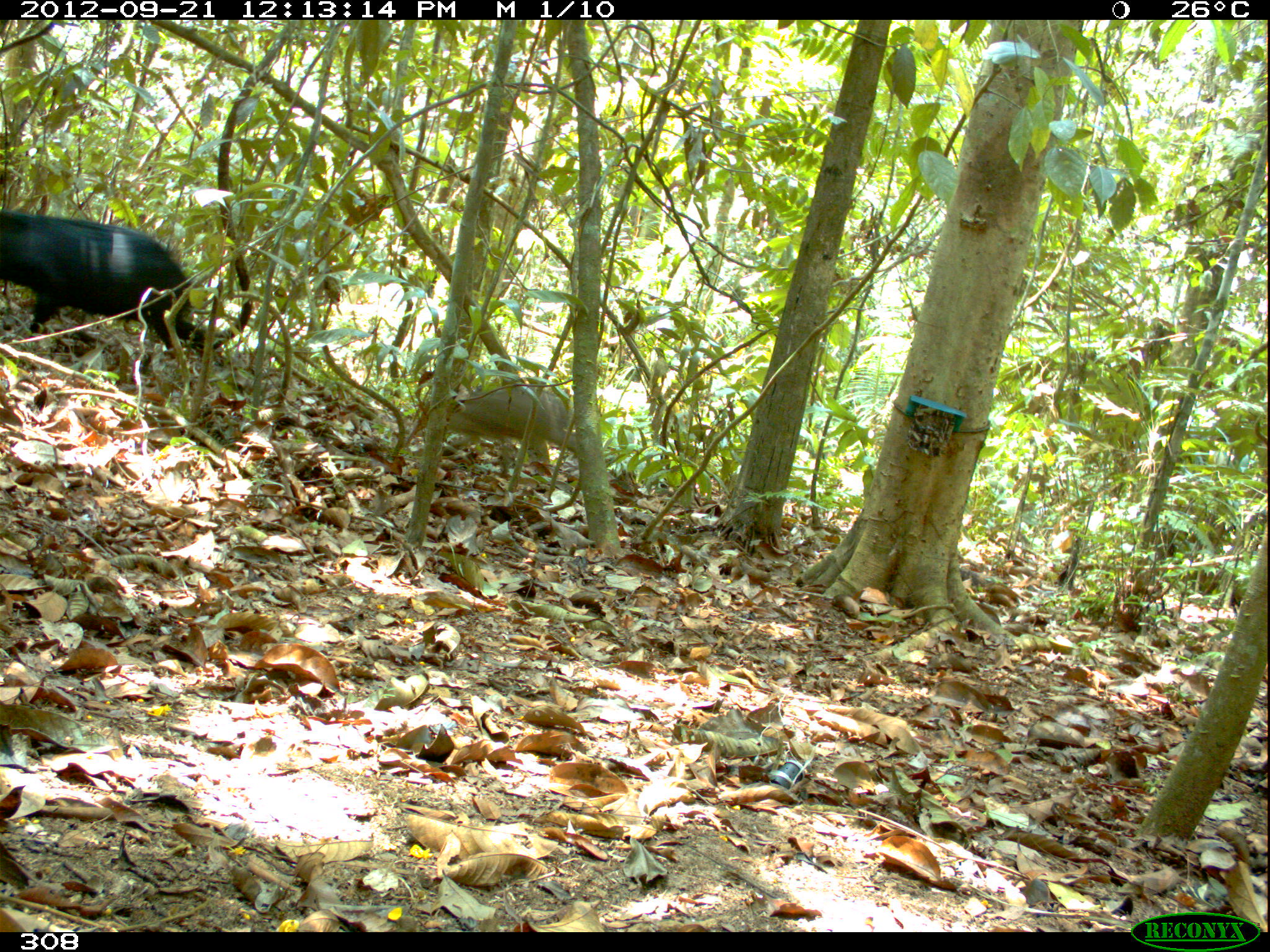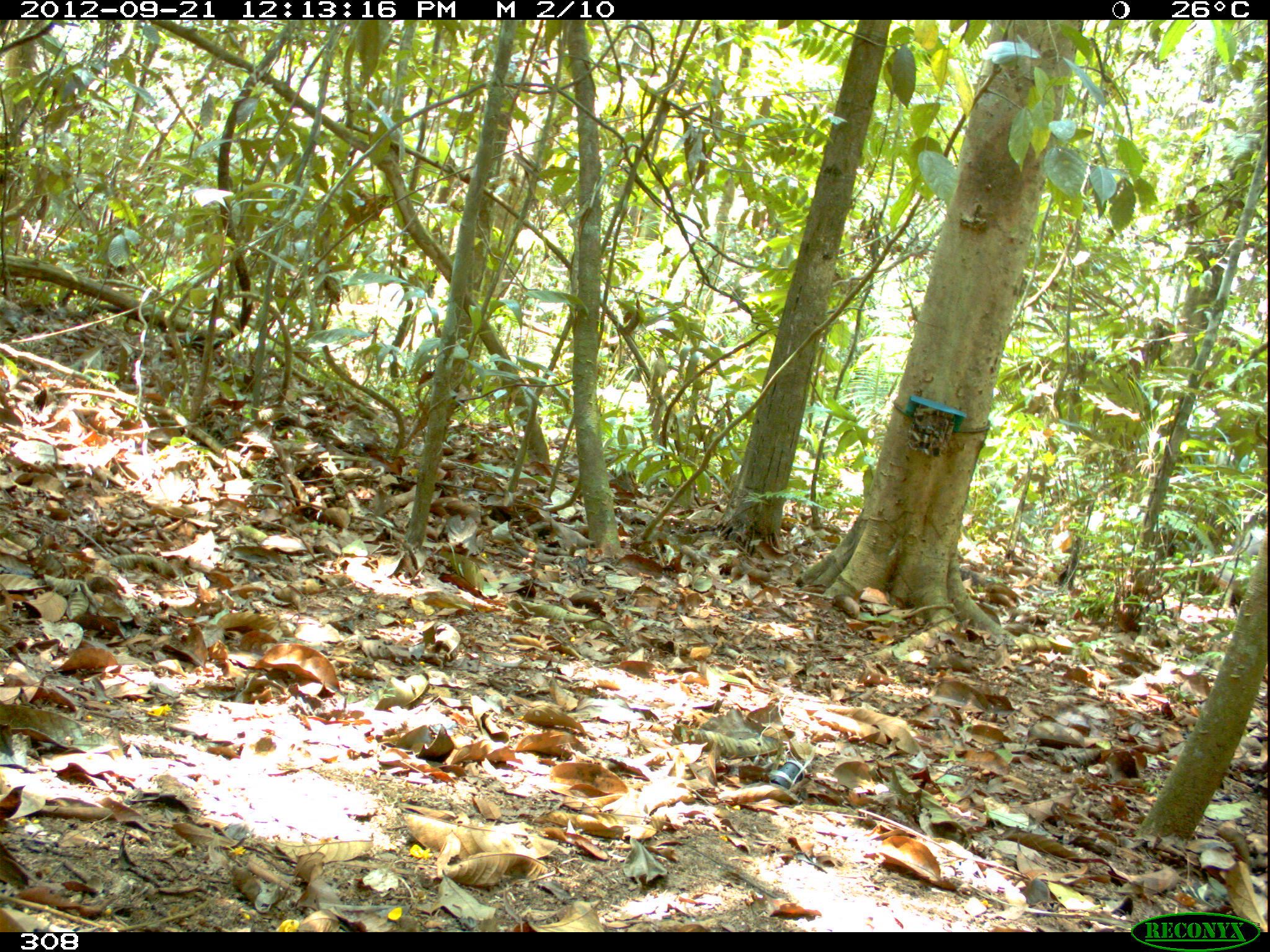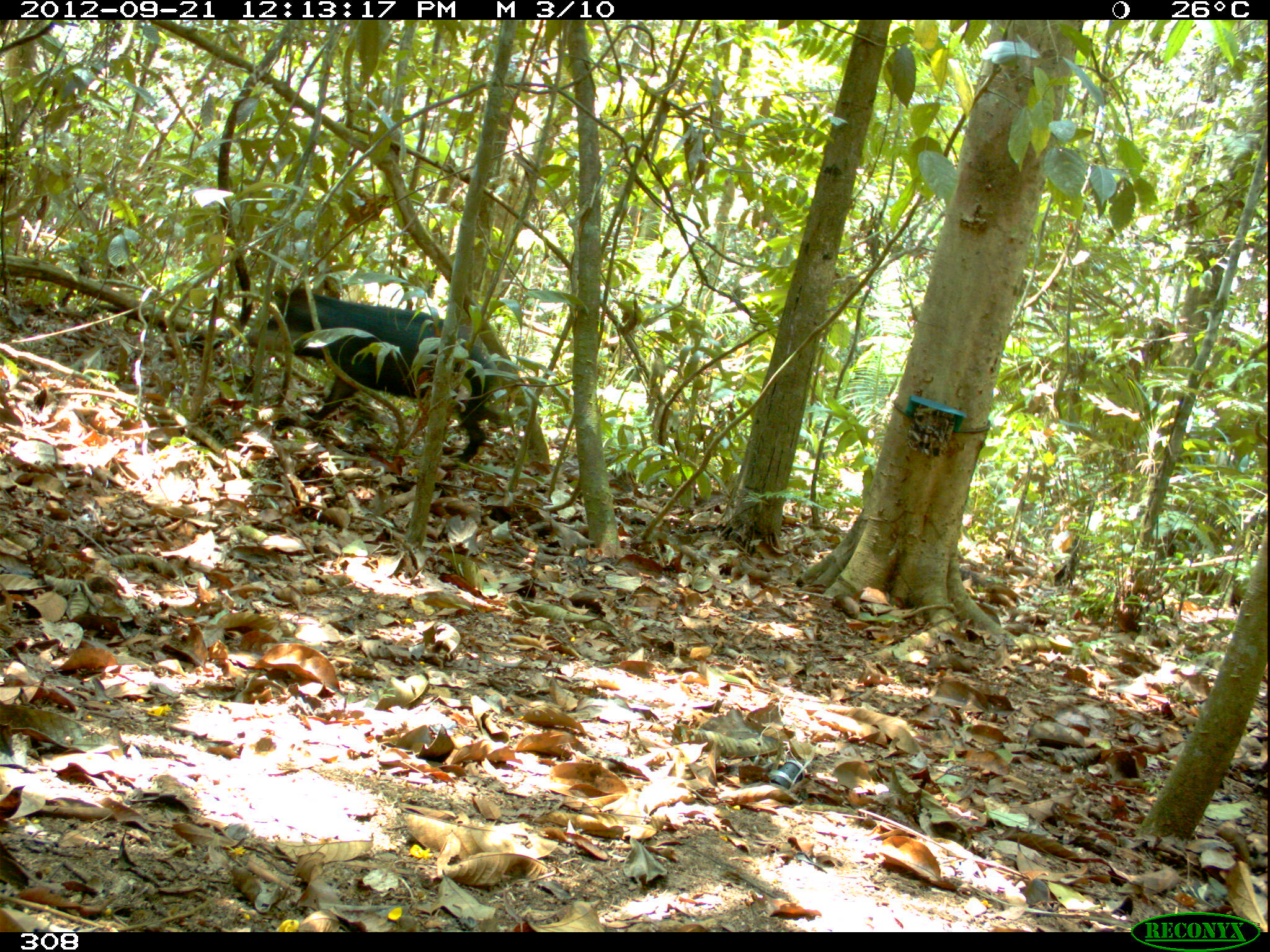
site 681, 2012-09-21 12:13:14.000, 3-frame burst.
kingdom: Animalia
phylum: Chordata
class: Mammalia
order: Artiodactyla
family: Tayassuidae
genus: Tayassu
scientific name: Tayassu pecari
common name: white-lipped peccary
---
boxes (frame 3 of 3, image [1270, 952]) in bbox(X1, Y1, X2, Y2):
tayassu pecari: bbox(236, 283, 498, 470)